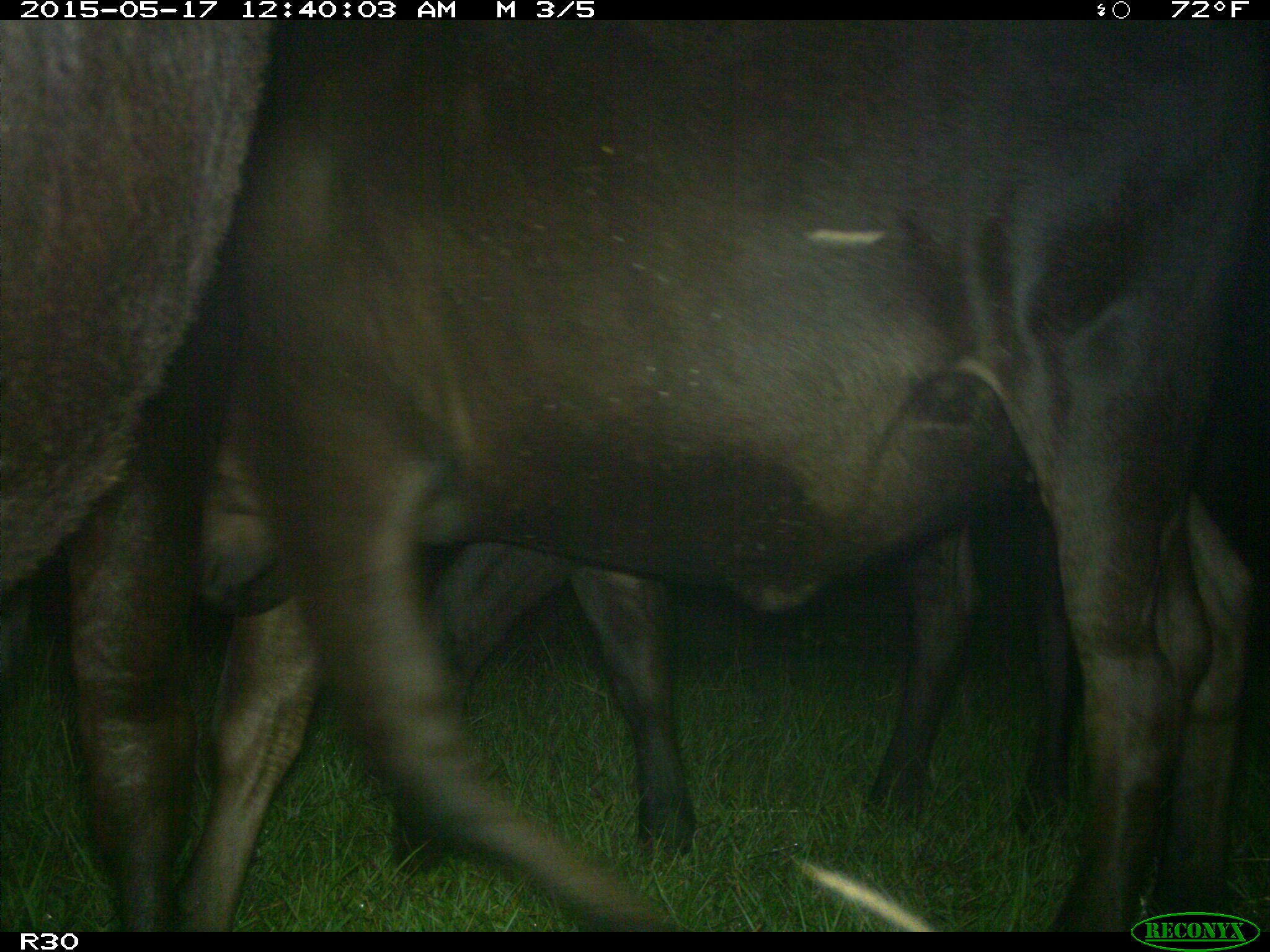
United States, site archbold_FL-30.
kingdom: Animalia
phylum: Chordata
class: Mammalia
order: Artiodactyla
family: Bovidae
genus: Bos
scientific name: Bos taurus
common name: domestic cow